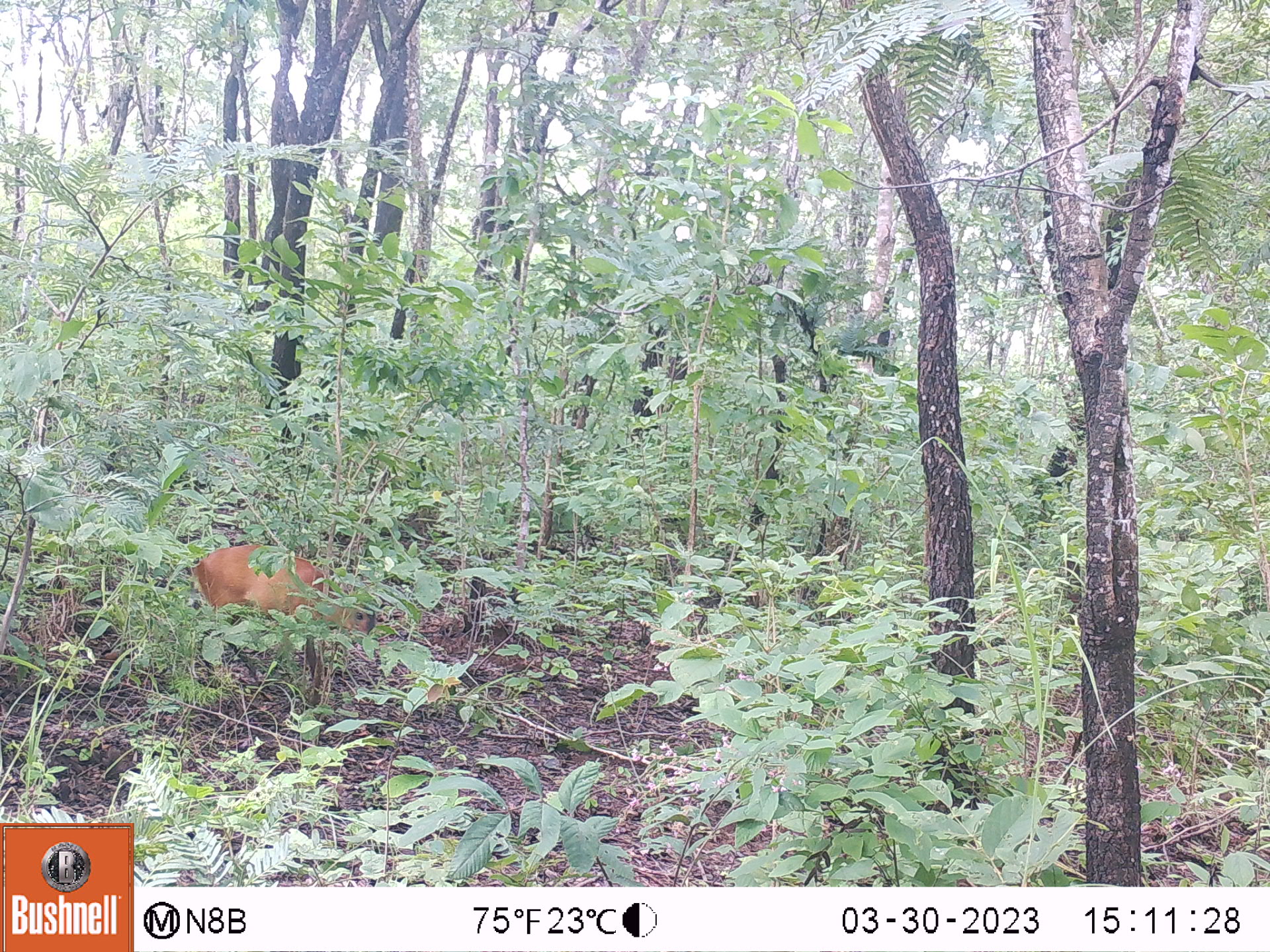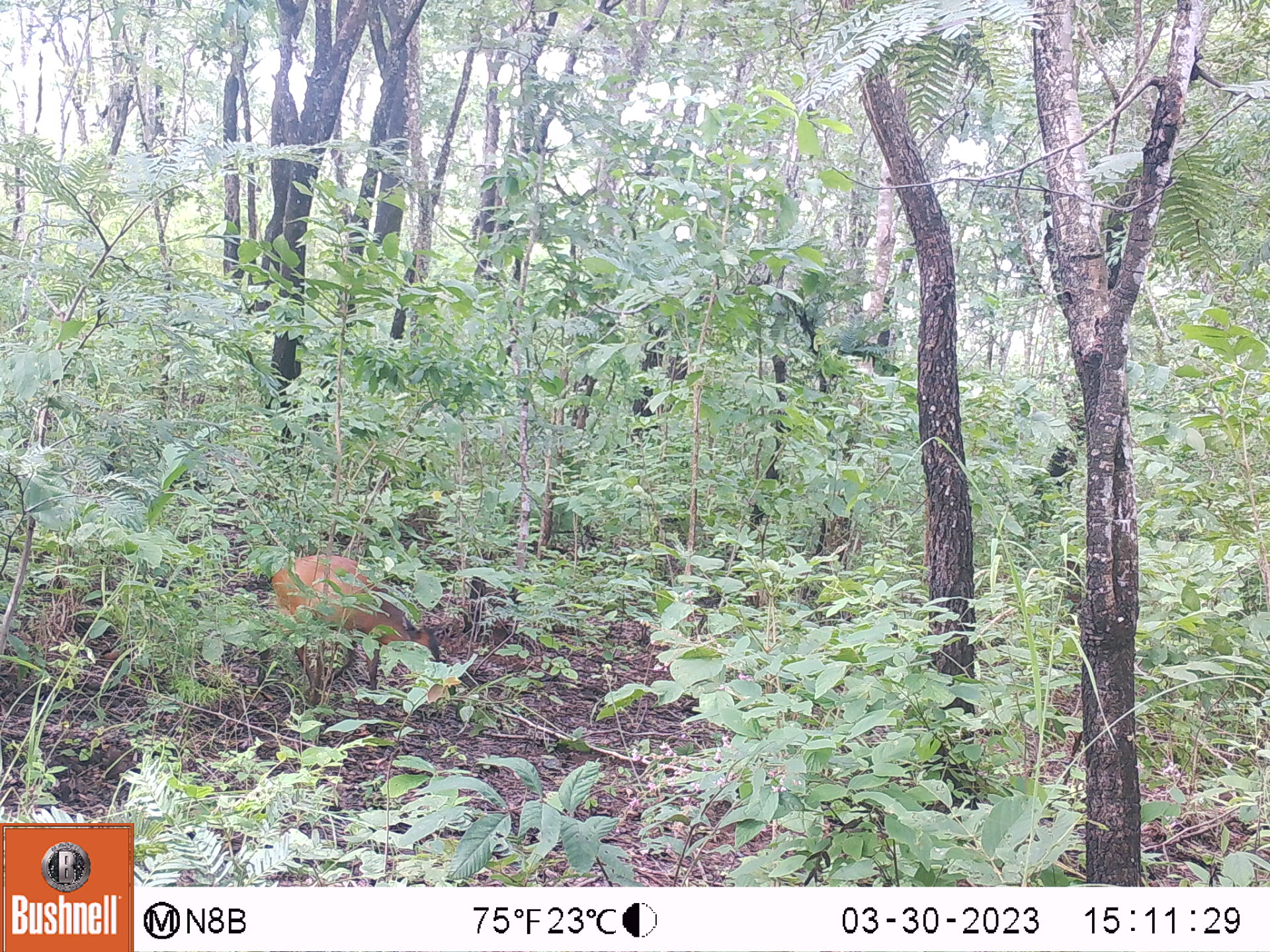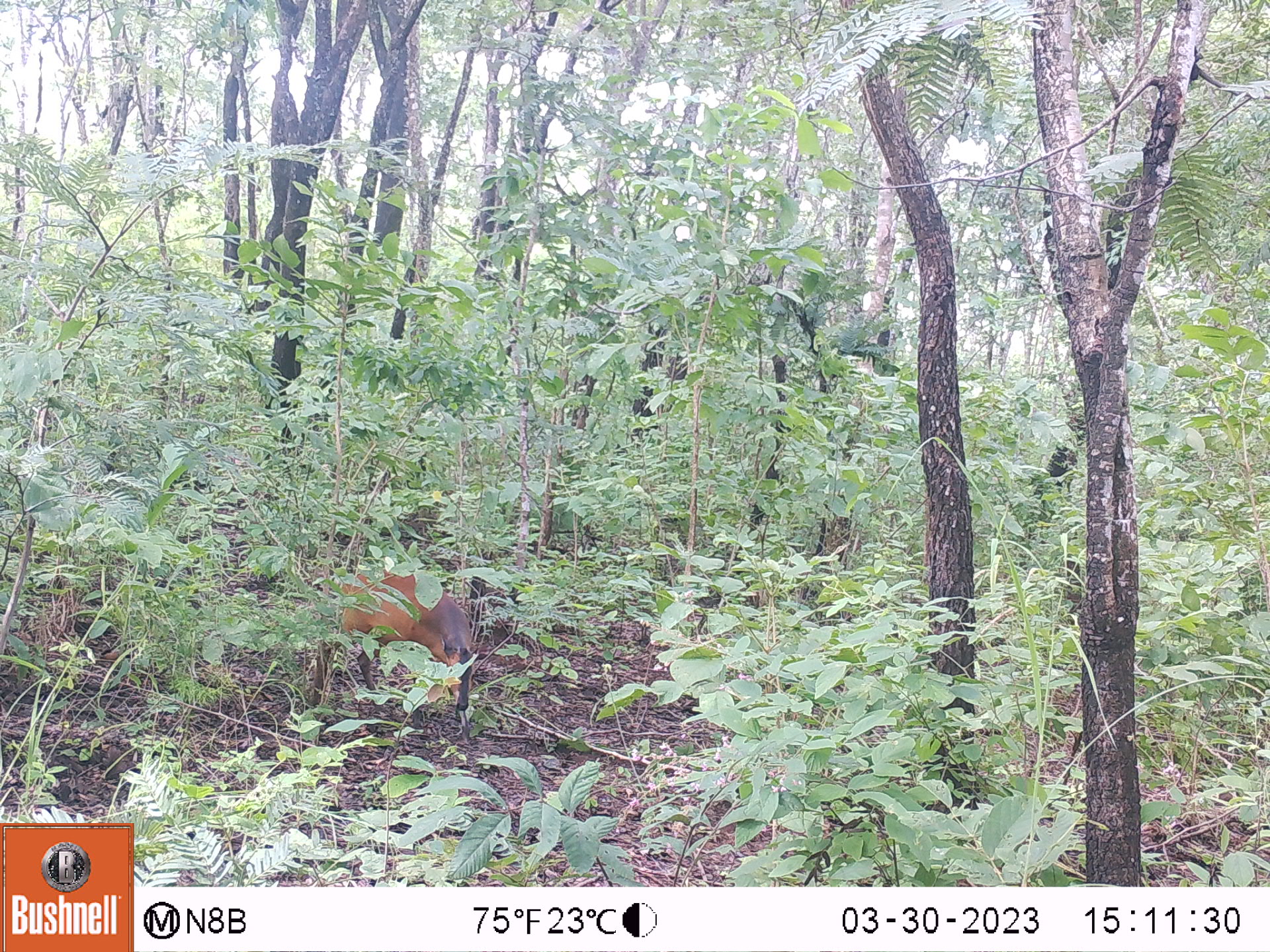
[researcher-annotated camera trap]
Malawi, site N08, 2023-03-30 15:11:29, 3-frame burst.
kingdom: Animalia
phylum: Chordata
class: Mammalia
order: Artiodactyla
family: Bovidae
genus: Cephalophorus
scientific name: Cephalophorus natalensis natalensis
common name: red duiker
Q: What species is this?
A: Red duiker (Cephalophorus natalensis natalensis).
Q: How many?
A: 1.